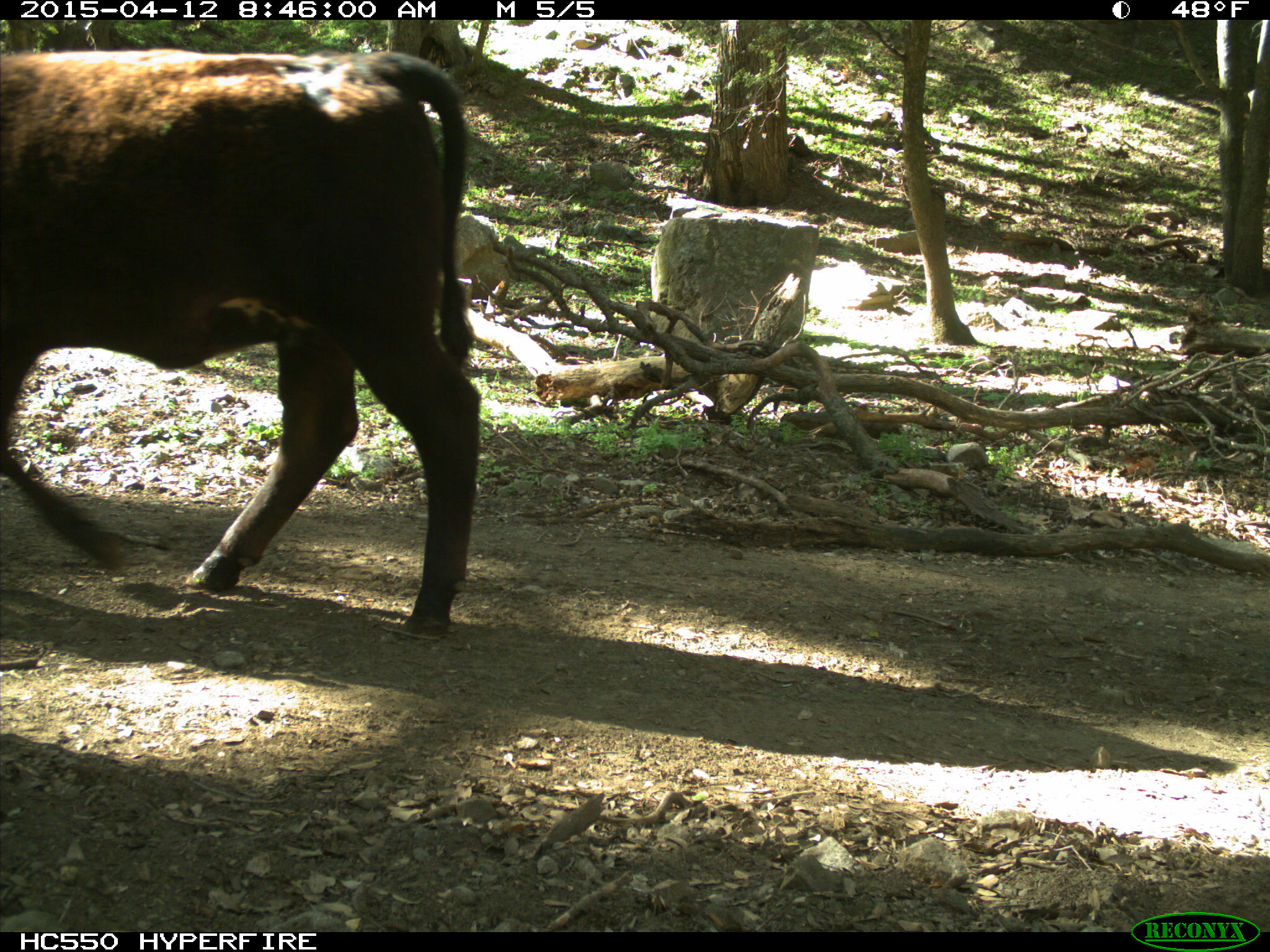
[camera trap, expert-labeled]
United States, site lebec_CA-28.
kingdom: Animalia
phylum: Chordata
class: Mammalia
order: Artiodactyla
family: Bovidae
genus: Bos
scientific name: Bos taurus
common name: domestic cow